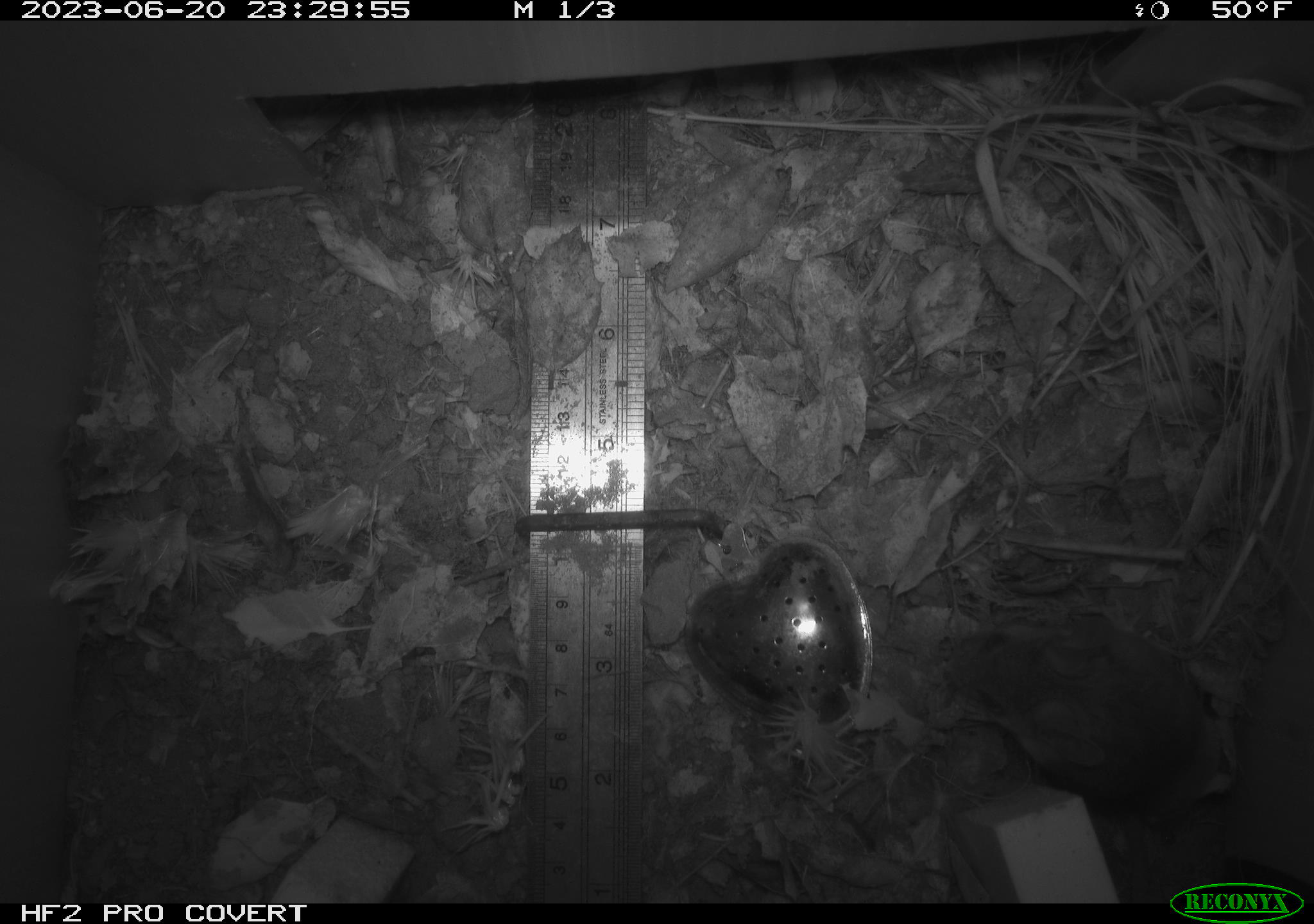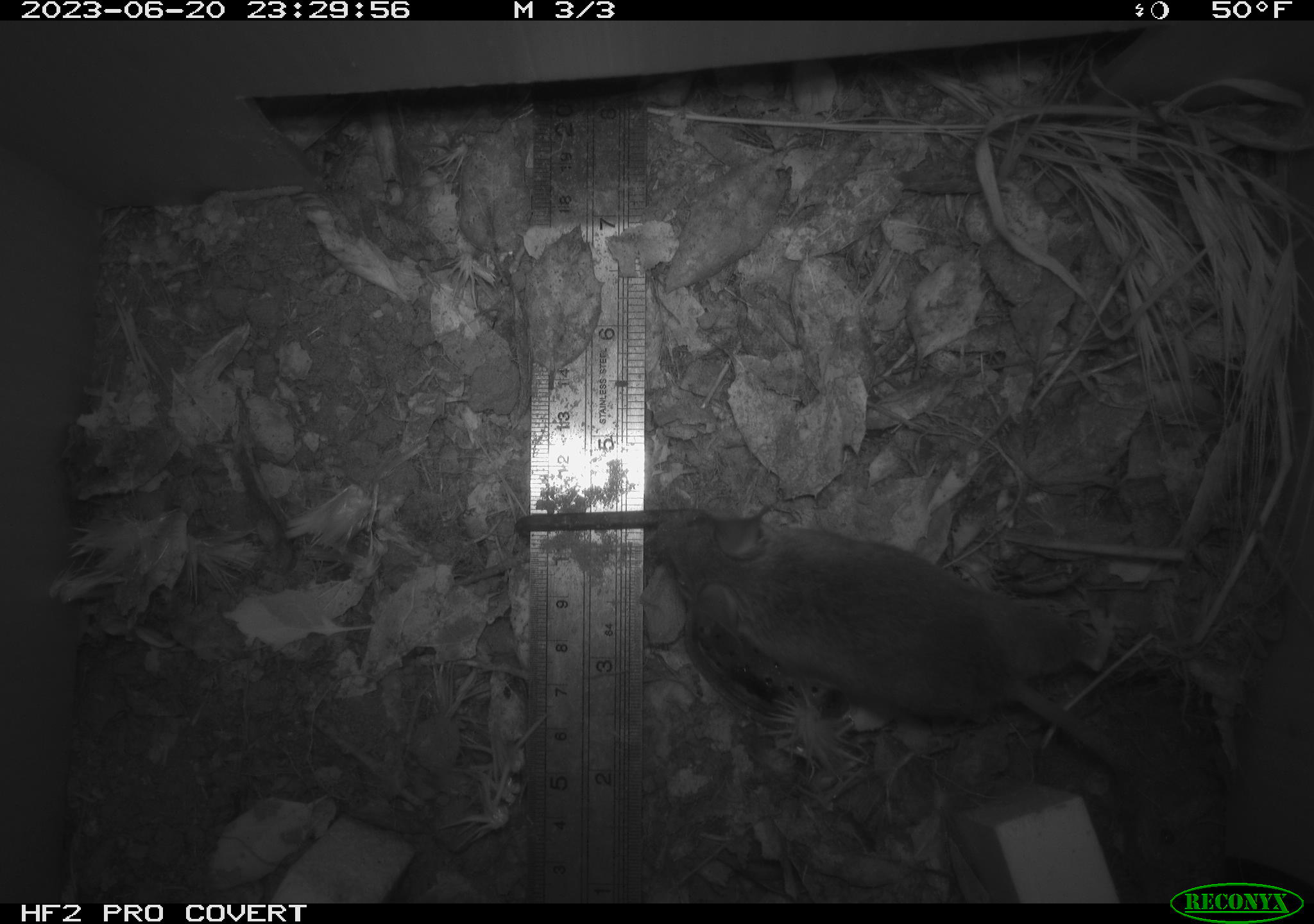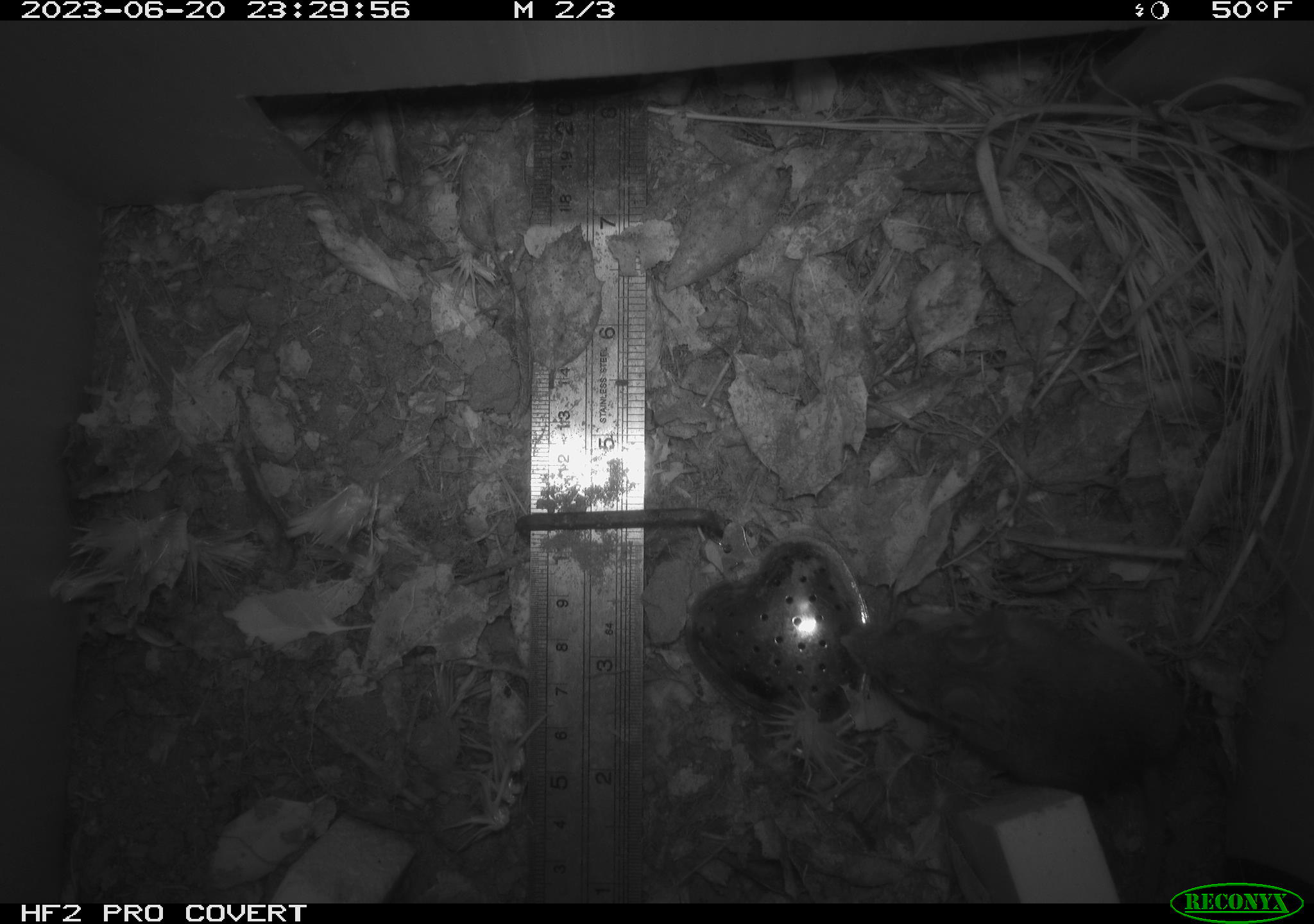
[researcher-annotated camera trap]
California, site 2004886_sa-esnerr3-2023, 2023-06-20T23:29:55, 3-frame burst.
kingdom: Animalia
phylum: Chordata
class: Mammalia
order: Rodentia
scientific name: Rodentia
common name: mouse species